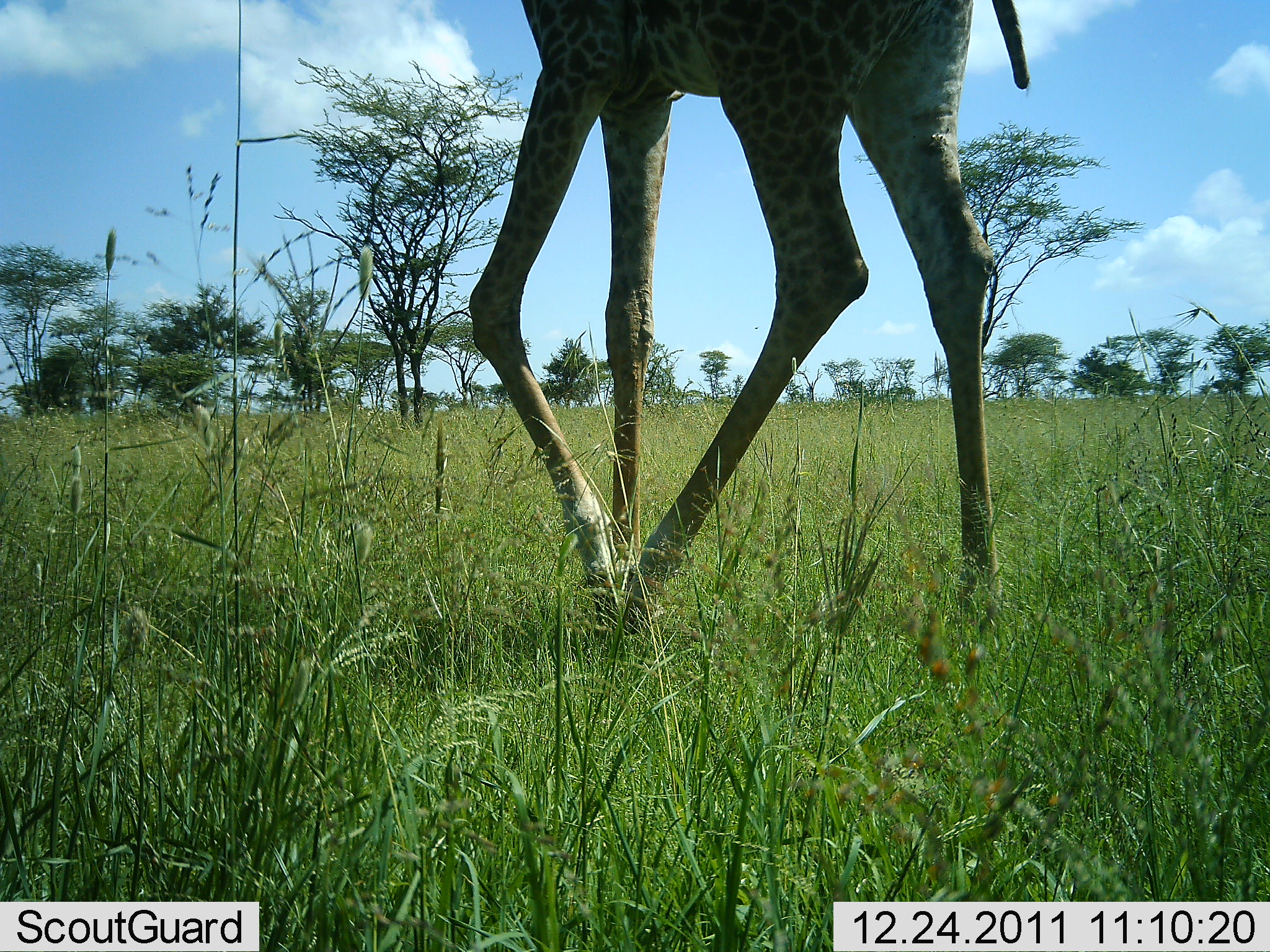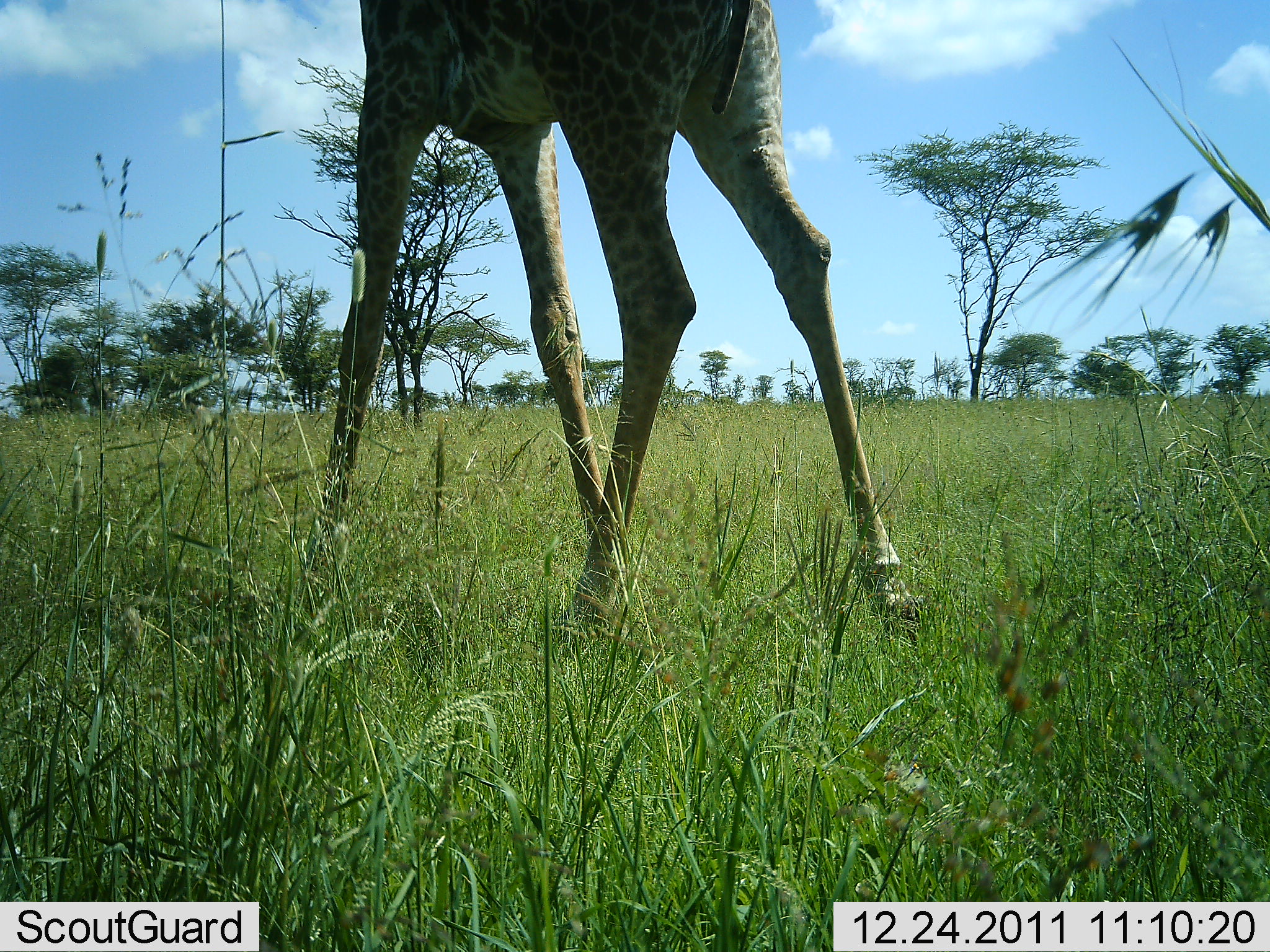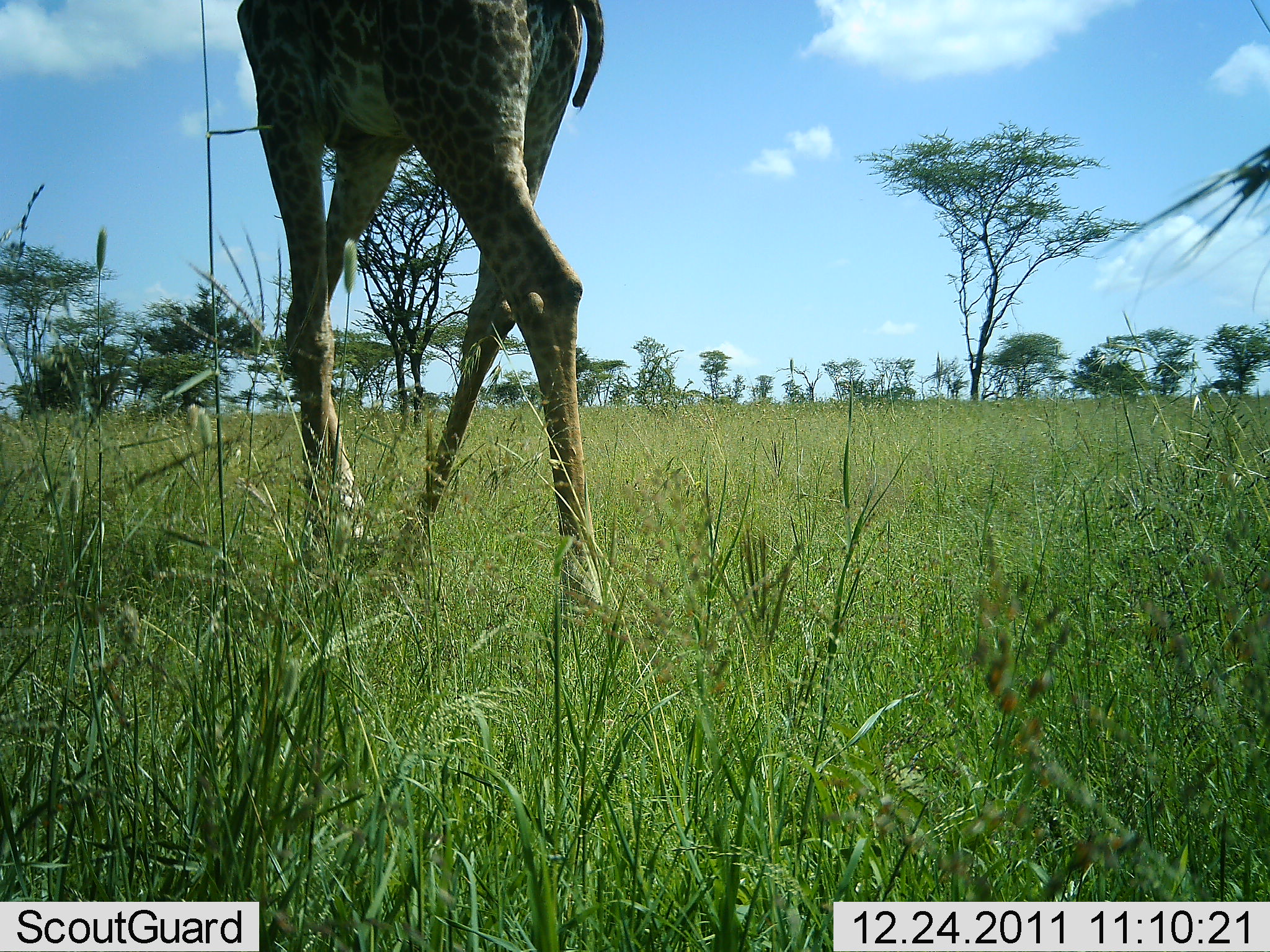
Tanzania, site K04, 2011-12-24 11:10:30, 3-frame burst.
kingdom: Animalia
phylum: Chordata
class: Mammalia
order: Artiodactyla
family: Giraffidae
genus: Giraffa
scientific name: Giraffa camelopardalis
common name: giraffe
Giraffe (Giraffa camelopardalis), count 1. Behavior (volunteer vote fractions): standing 9%, resting 0%, moving 100%, interacting 0%. Young present (vote fraction): 0%. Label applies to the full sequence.